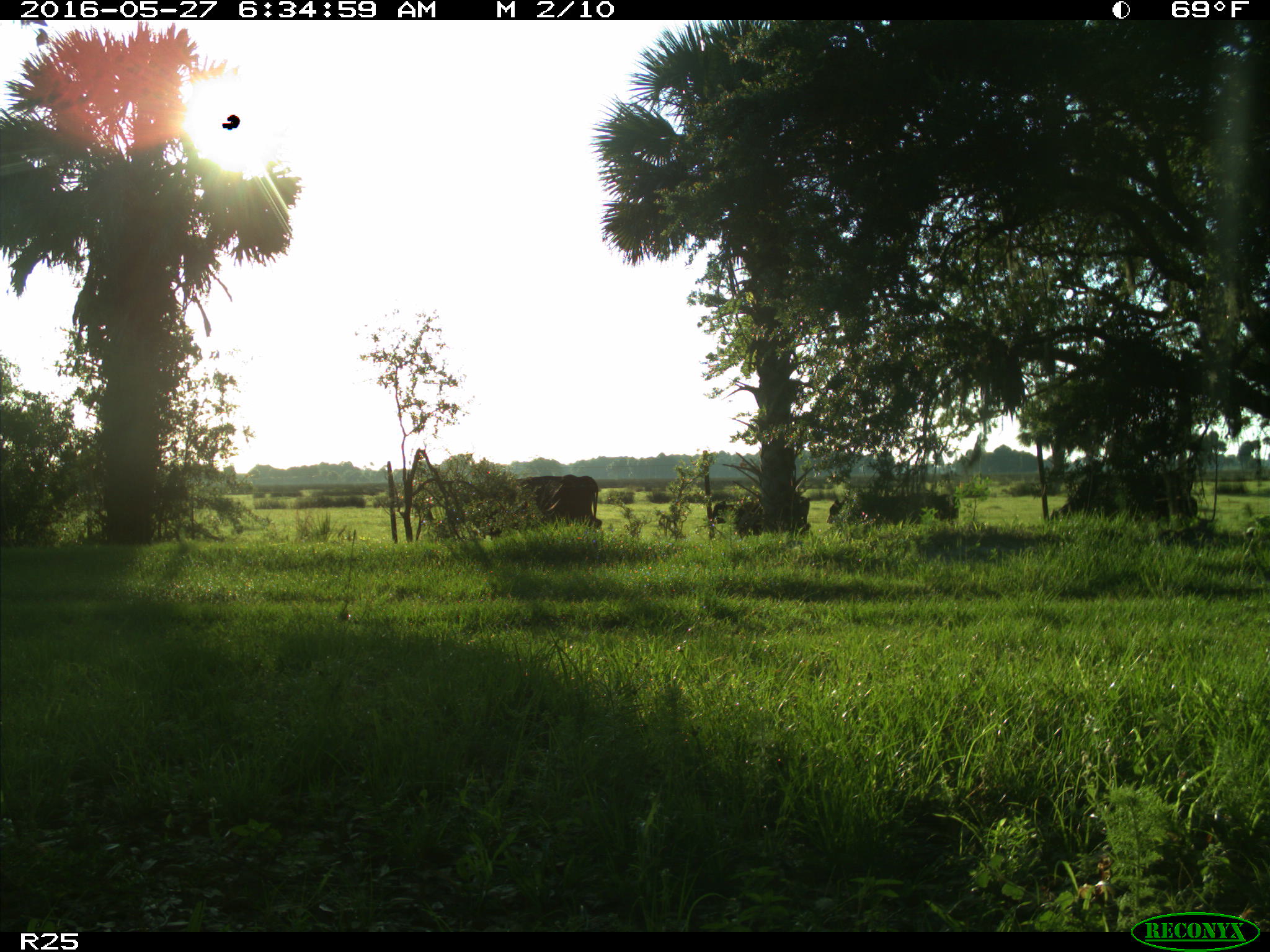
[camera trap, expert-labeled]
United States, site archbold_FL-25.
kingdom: Animalia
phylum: Chordata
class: Mammalia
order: Artiodactyla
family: Bovidae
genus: Bos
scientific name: Bos taurus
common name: domestic cow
Bos taurus (domestic cow).